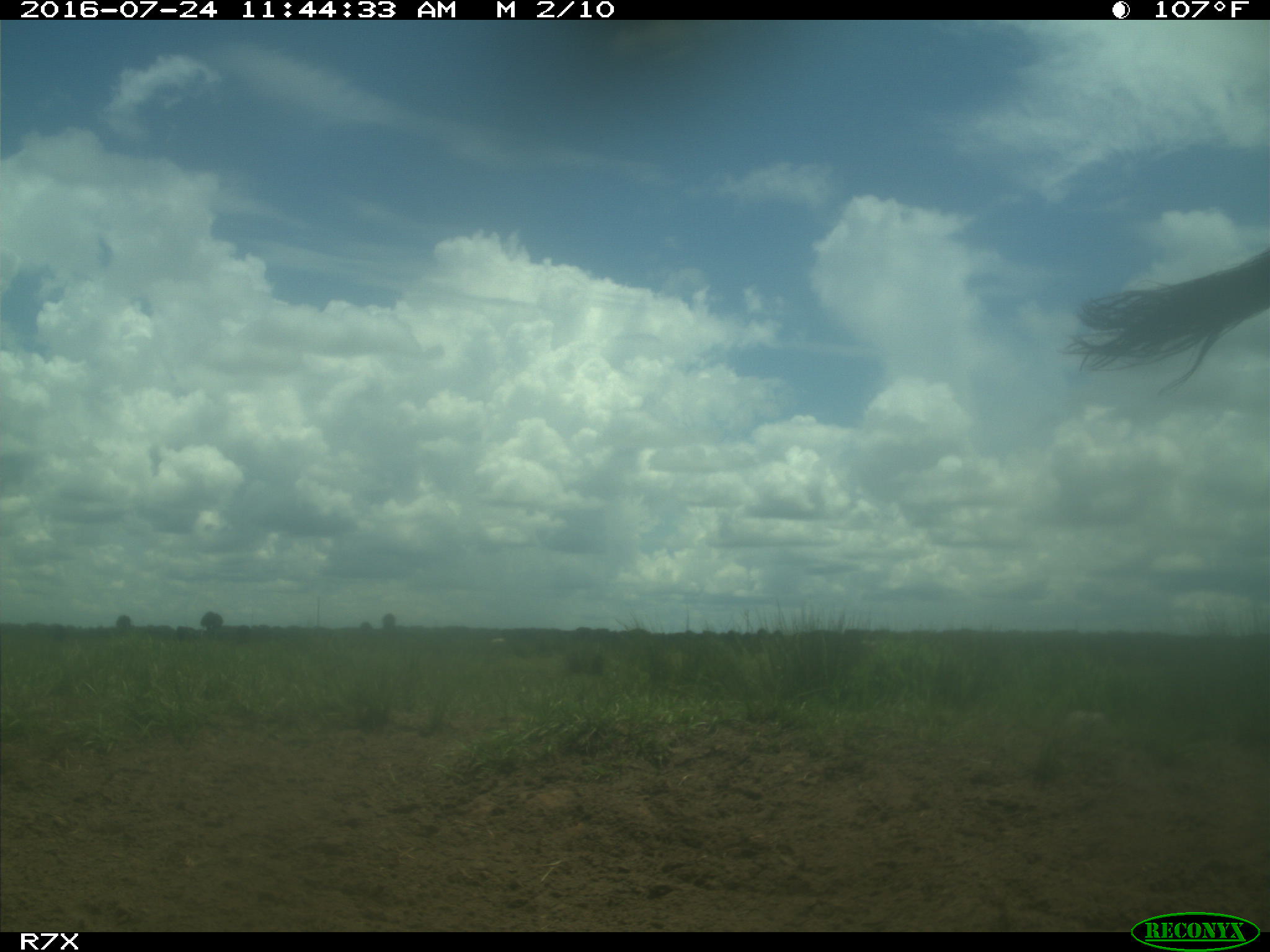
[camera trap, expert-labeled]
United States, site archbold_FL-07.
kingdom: Animalia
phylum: Chordata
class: Mammalia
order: Artiodactyla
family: Bovidae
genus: Bos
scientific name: Bos taurus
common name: domestic cow